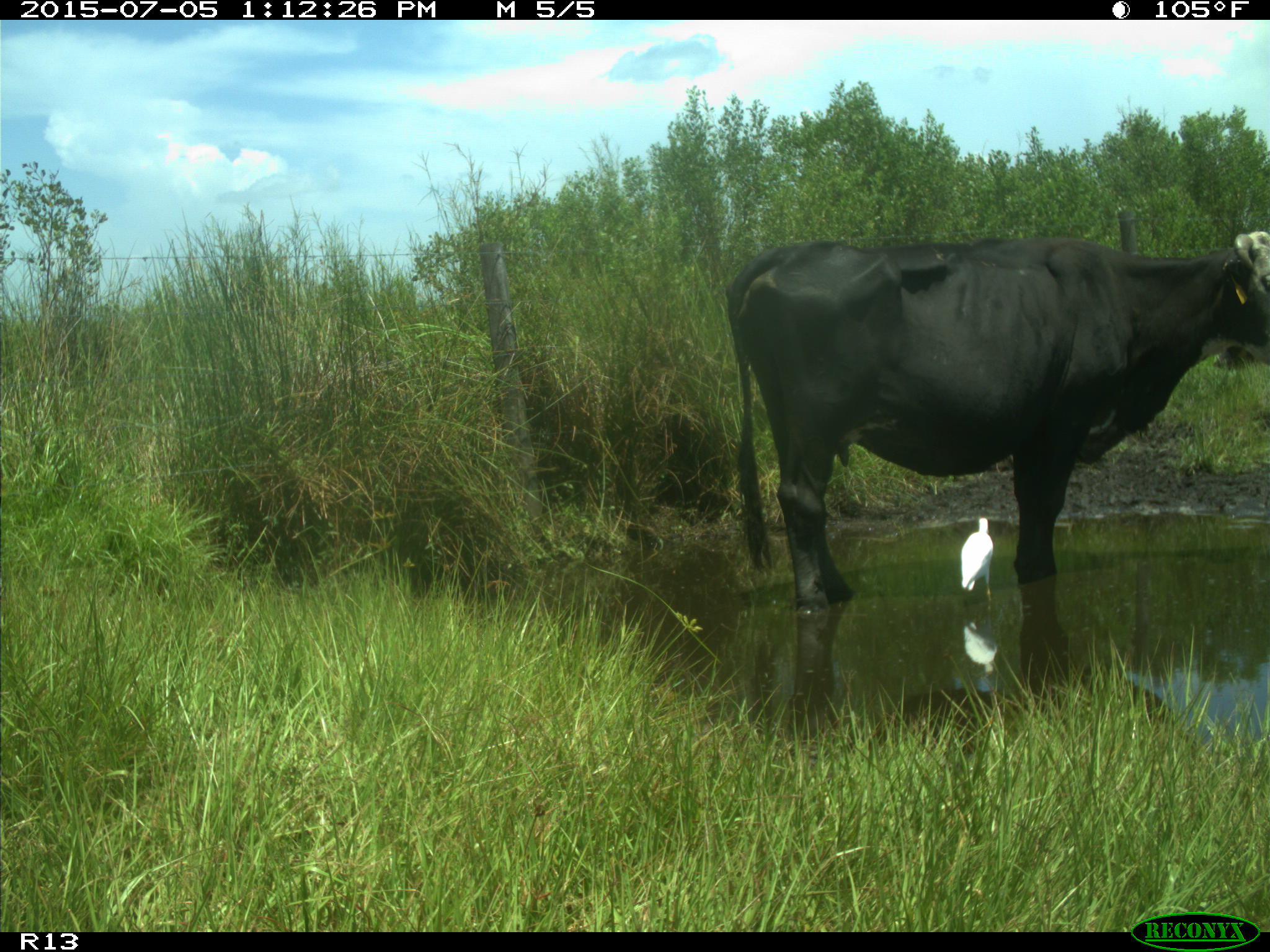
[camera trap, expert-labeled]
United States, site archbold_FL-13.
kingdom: Animalia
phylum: Chordata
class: Mammalia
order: Artiodactyla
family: Bovidae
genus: Bos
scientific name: Bos taurus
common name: domestic cow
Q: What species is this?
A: Bos taurus (domestic cow).